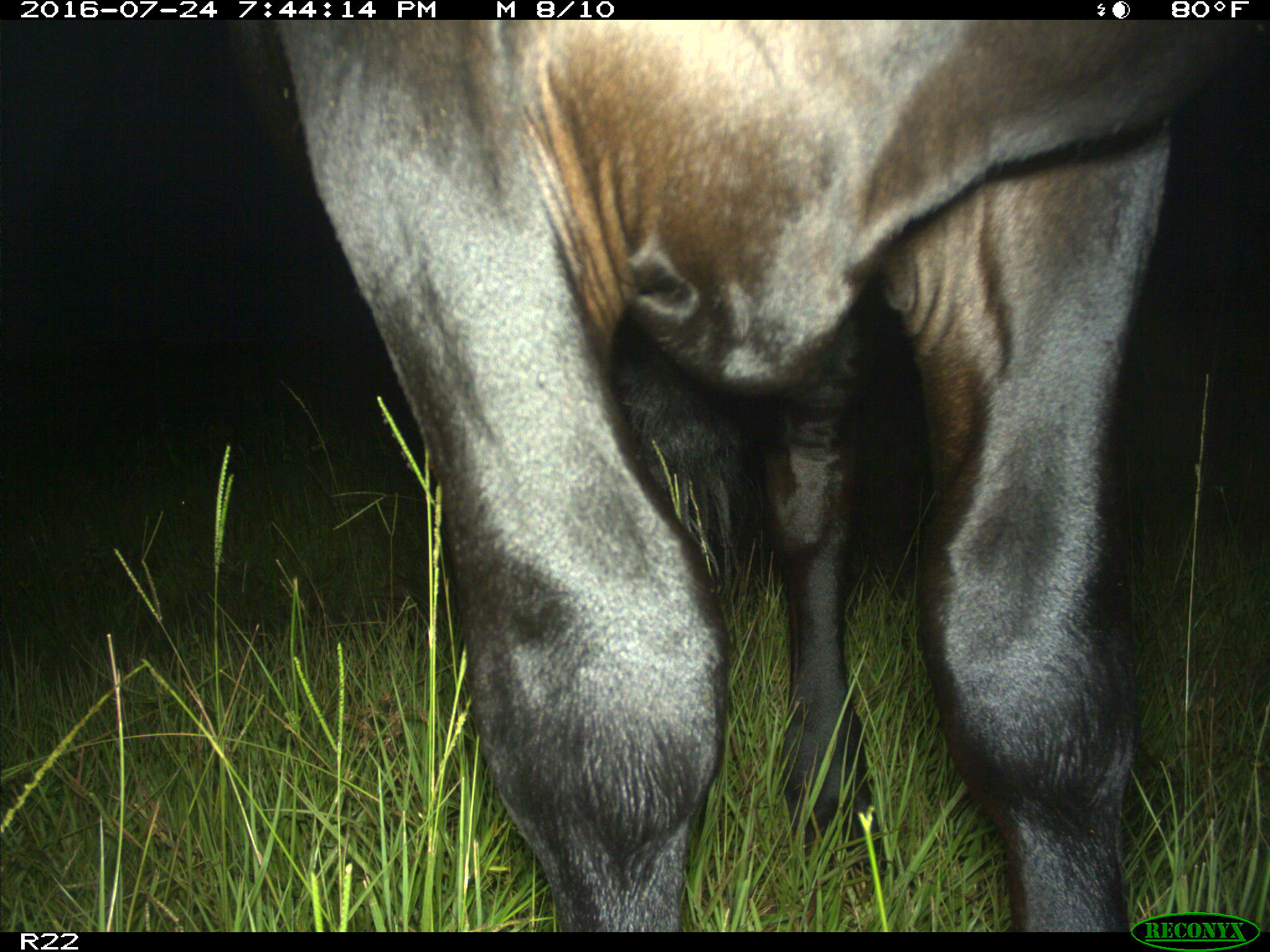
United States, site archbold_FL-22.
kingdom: Animalia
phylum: Chordata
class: Mammalia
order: Artiodactyla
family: Bovidae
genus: Bos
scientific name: Bos taurus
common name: domestic cow